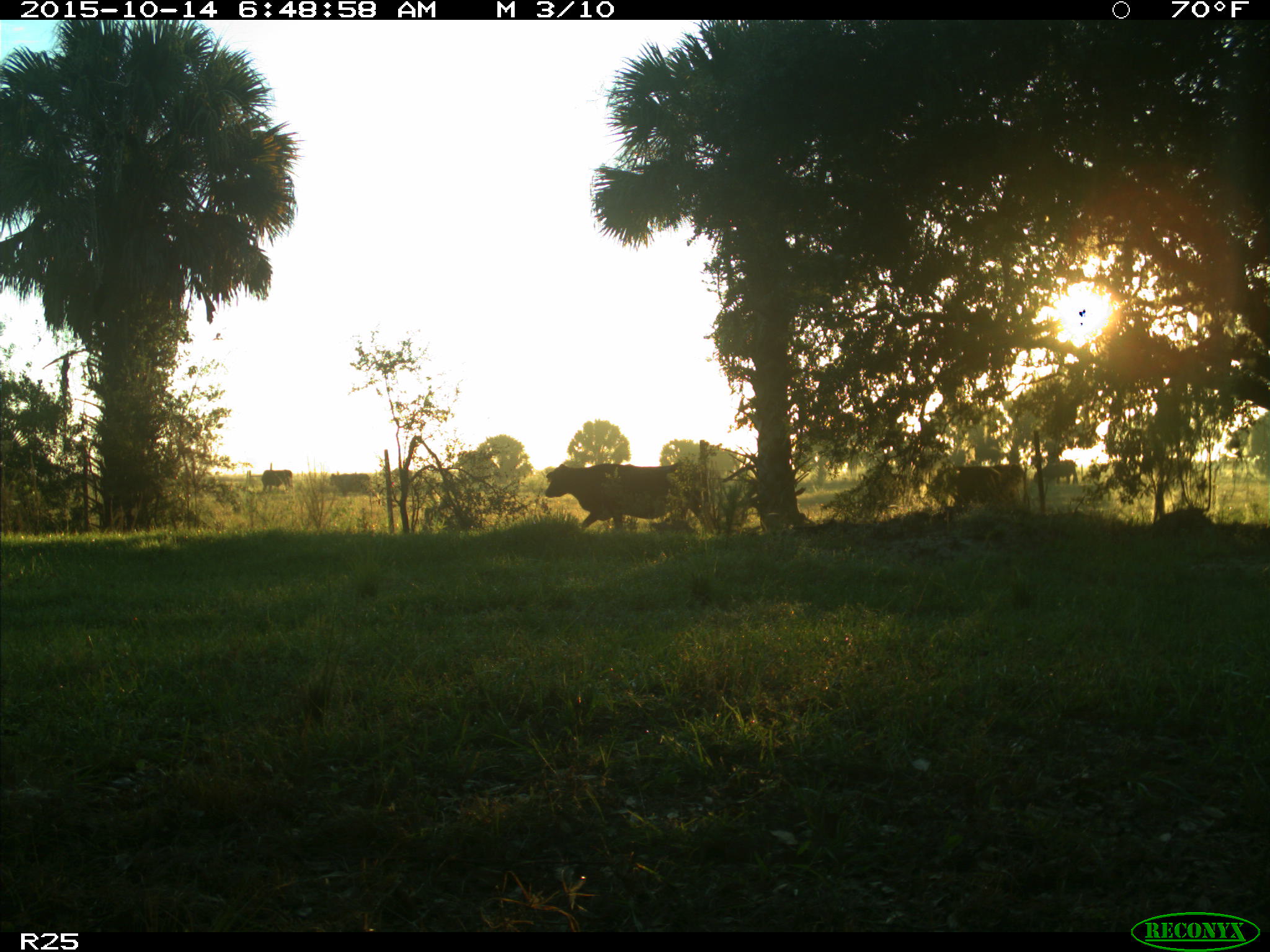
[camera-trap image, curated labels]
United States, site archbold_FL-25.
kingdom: Animalia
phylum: Chordata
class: Mammalia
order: Artiodactyla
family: Bovidae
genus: Bos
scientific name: Bos taurus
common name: domestic cow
Bos taurus (domestic cow).